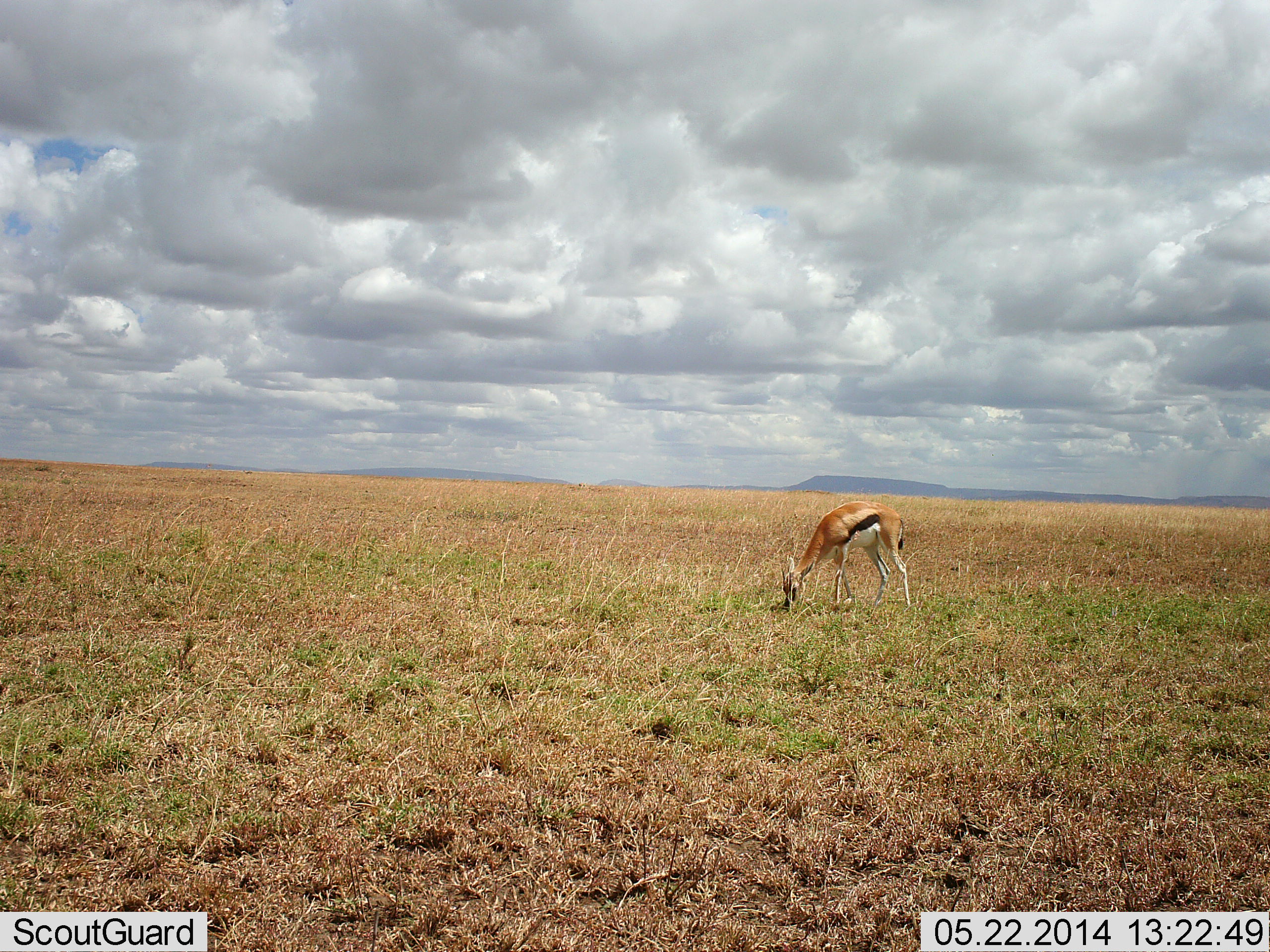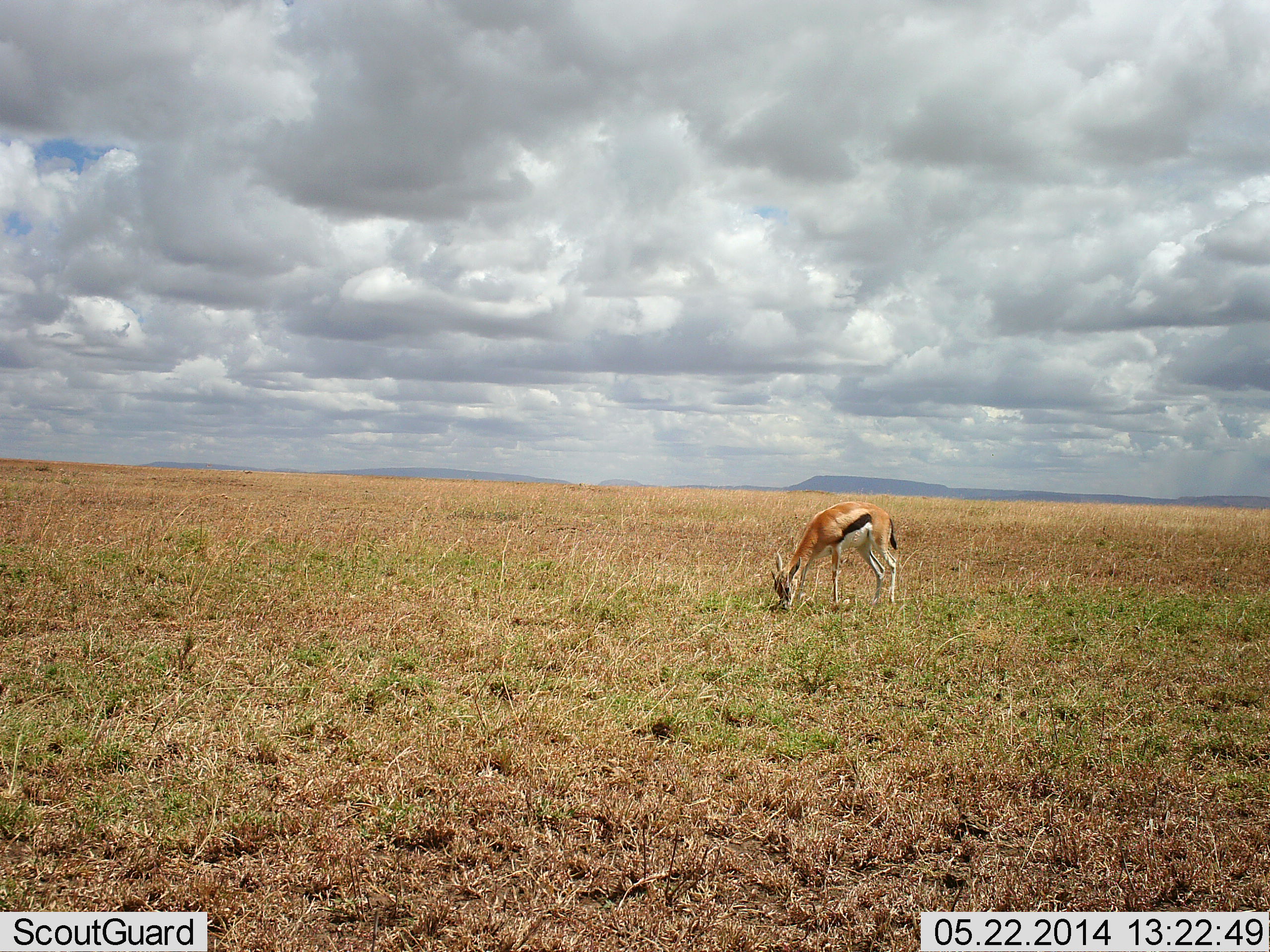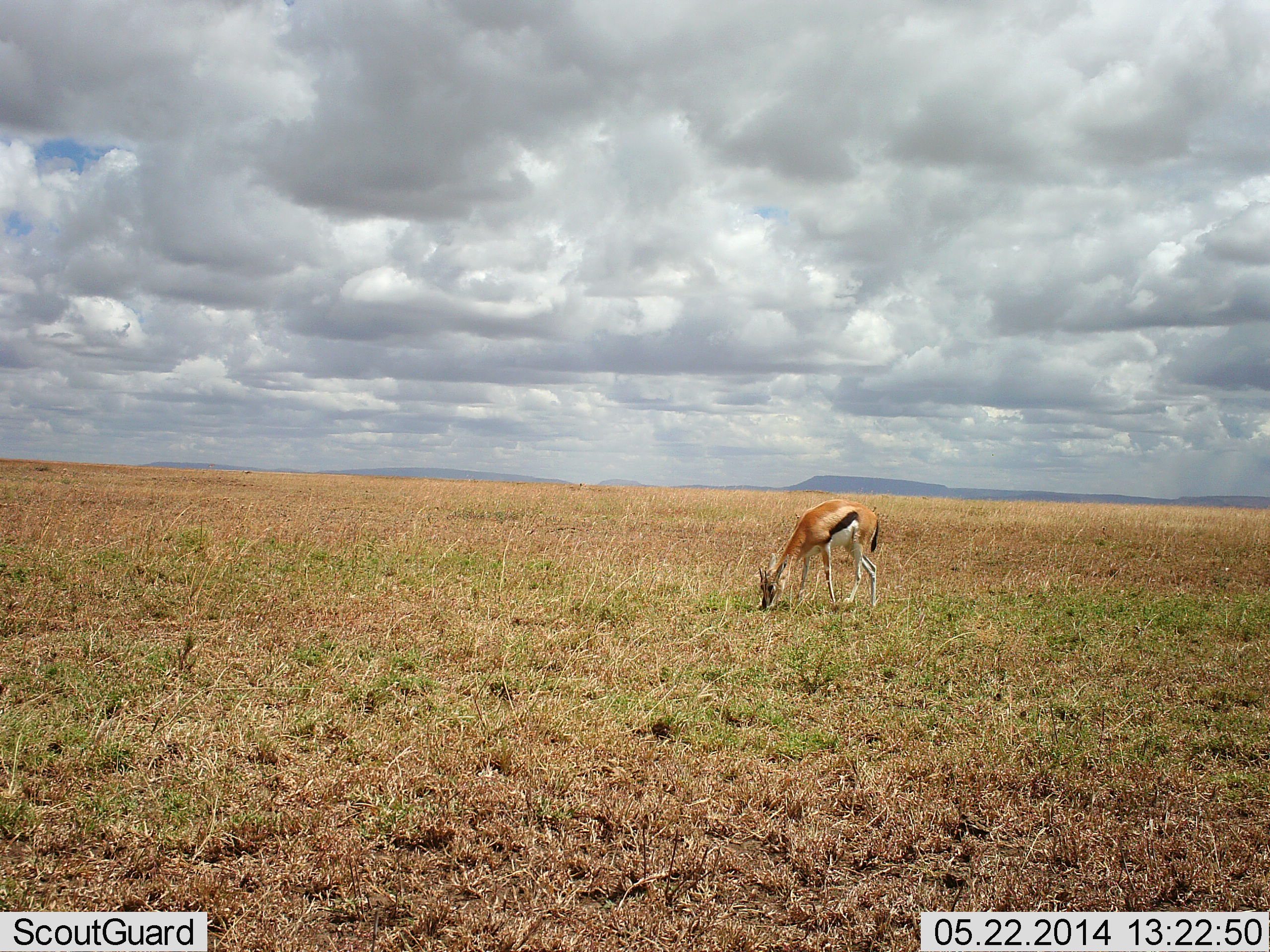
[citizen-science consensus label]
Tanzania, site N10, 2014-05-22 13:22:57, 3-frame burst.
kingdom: Animalia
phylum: Chordata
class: Mammalia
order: Artiodactyla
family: Bovidae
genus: Eudorcas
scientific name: Eudorcas thomsonii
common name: thomson's gazelle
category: gazellethomsons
Gazellethomsons (thomson's gazelle) (Eudorcas thomsonii), count 1. Behavior (volunteer vote fractions): standing 10%, resting 0%, moving 0%, interacting 0%. Young present (vote fraction): 0%. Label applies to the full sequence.